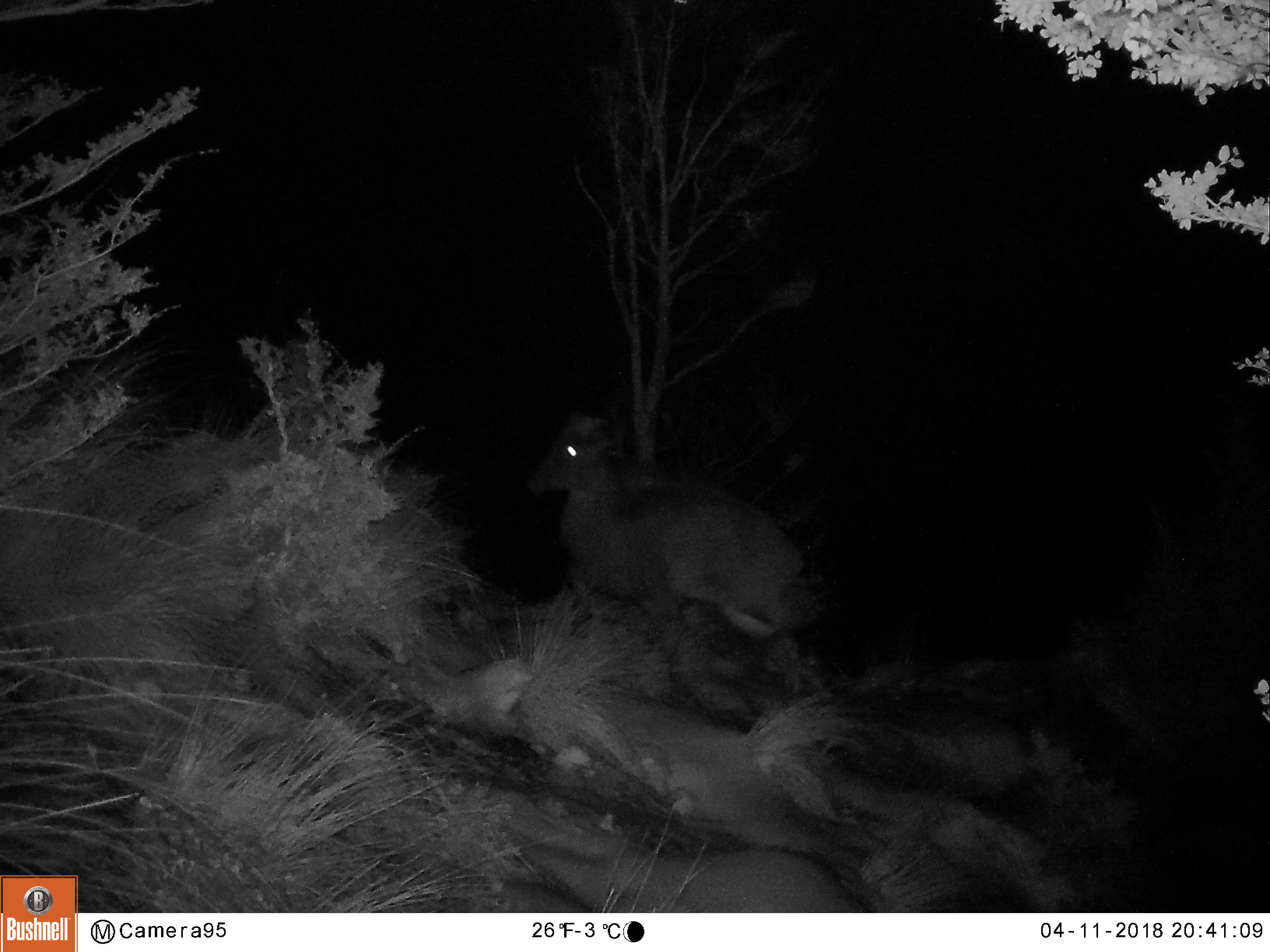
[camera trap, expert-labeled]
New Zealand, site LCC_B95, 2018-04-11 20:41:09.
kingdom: Animalia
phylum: Chordata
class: Mammalia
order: Artiodactyla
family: Bovidae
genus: Nilgiritragus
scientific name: Nilgiritragus hylocrius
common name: tahr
Tahr (Nilgiritragus hylocrius).